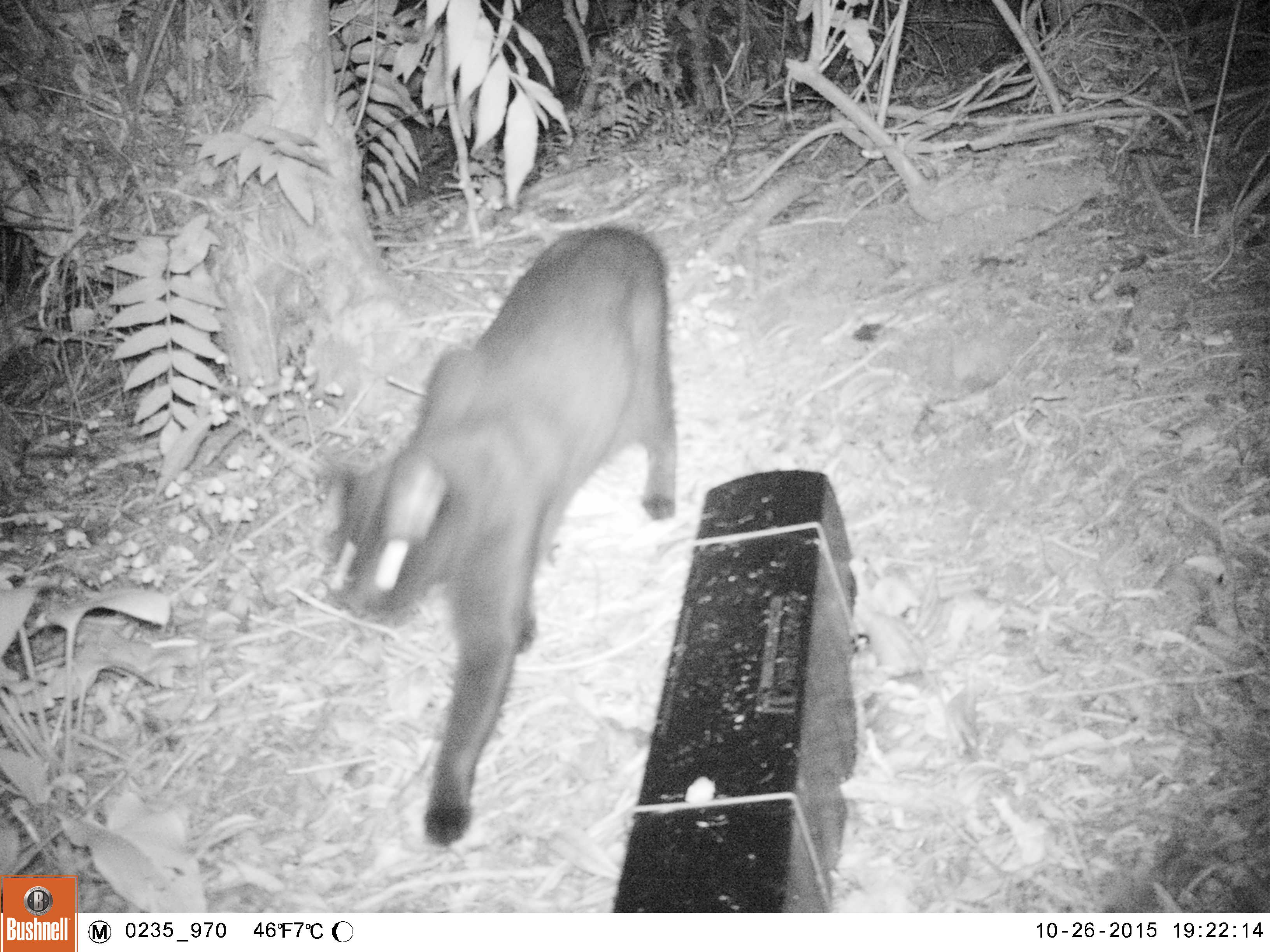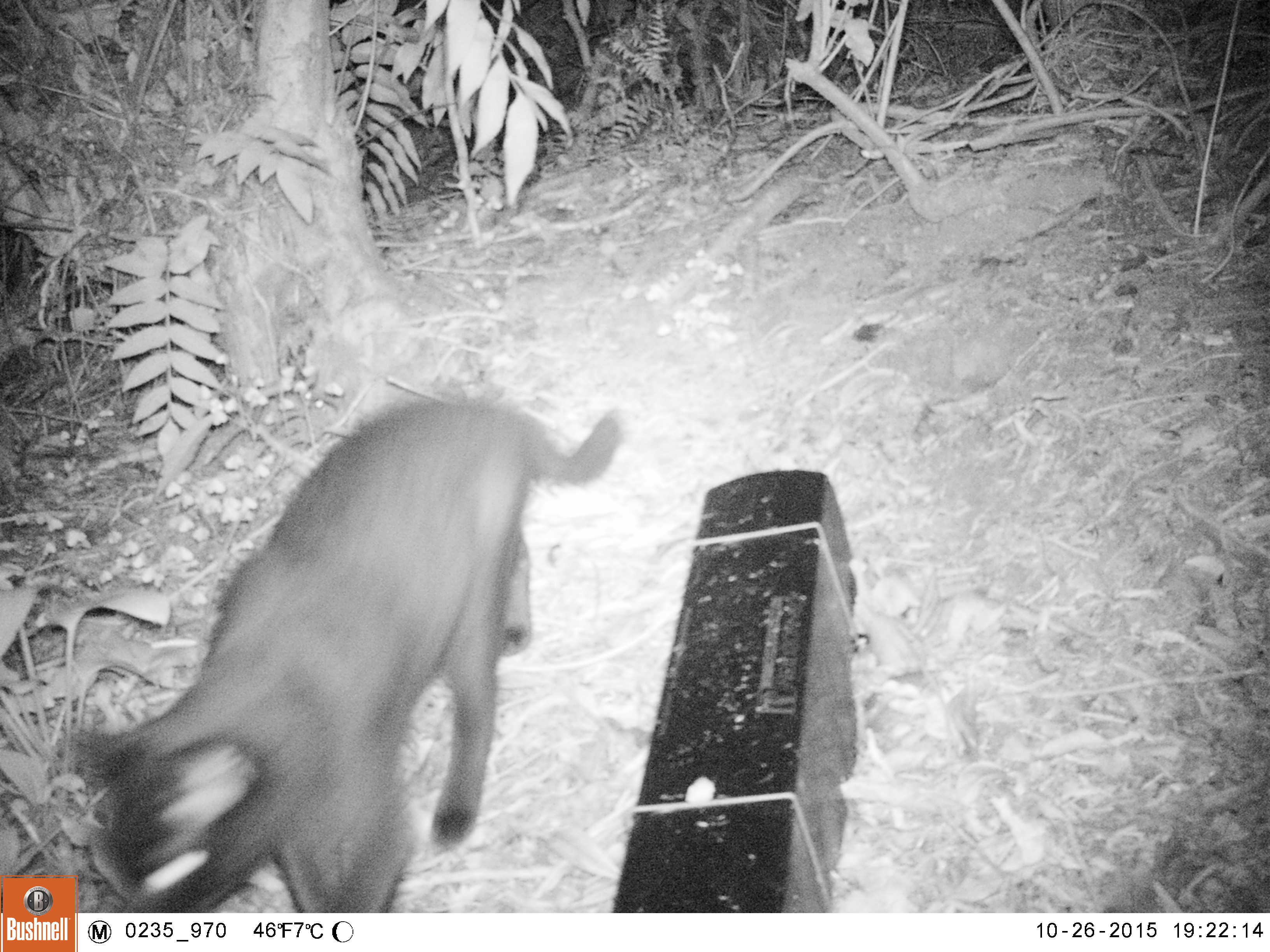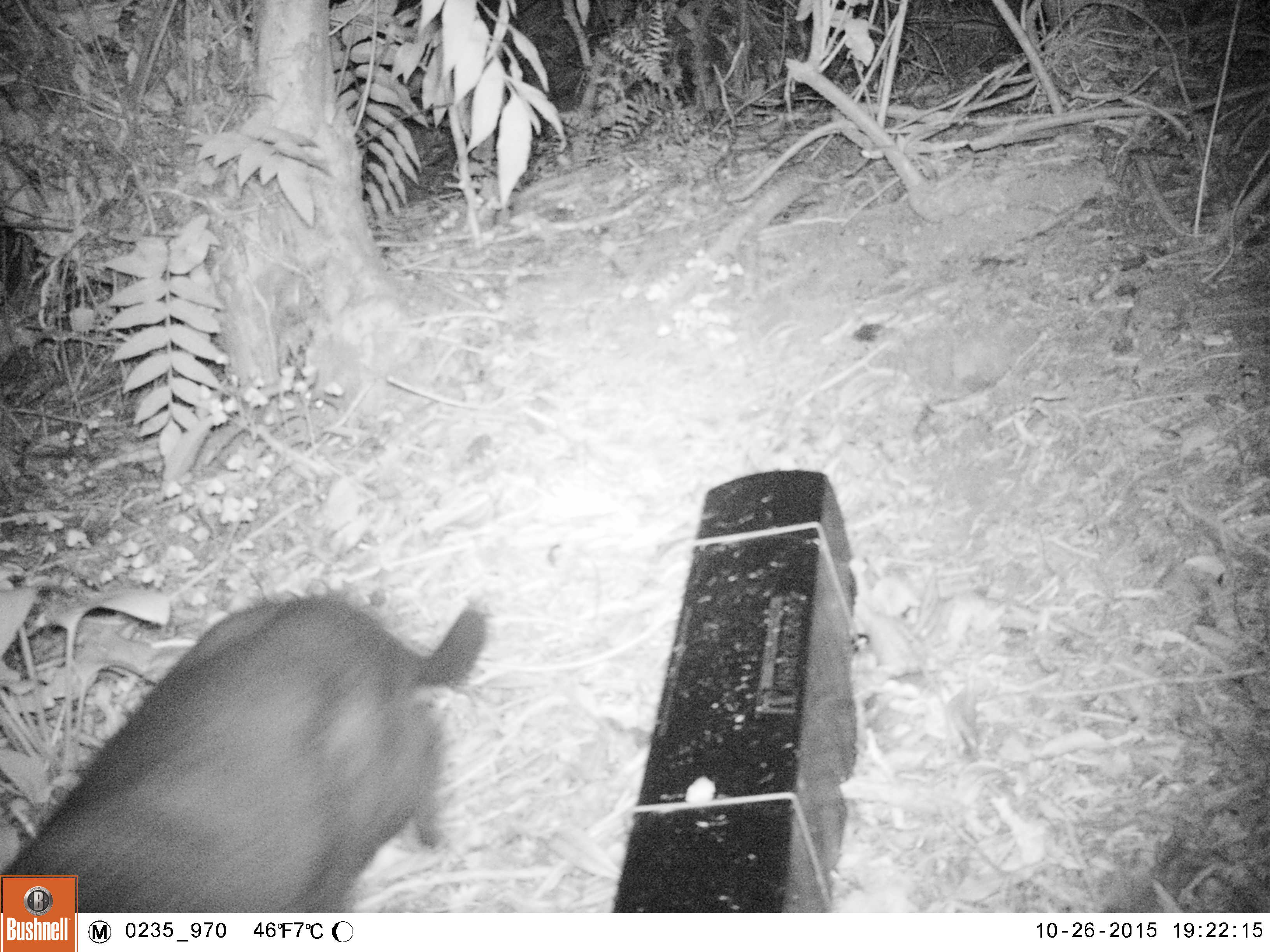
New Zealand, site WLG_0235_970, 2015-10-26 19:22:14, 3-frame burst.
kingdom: Animalia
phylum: Chordata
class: Mammalia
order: Carnivora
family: Felidae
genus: Felis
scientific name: Felis catus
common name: domestic cat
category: cat